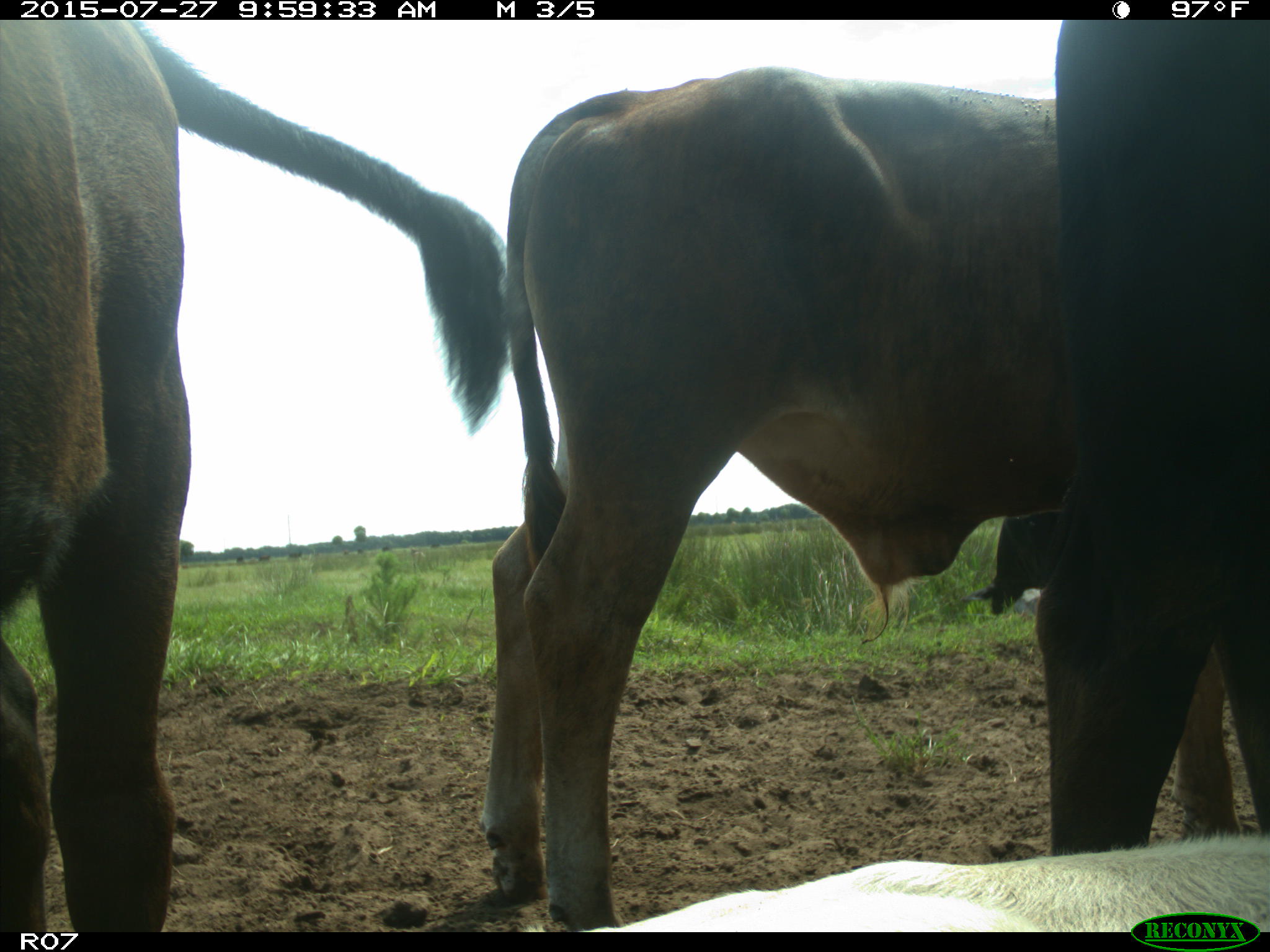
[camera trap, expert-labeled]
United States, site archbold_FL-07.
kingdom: Animalia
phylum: Chordata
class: Mammalia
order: Artiodactyla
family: Bovidae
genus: Bos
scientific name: Bos taurus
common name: domestic cow